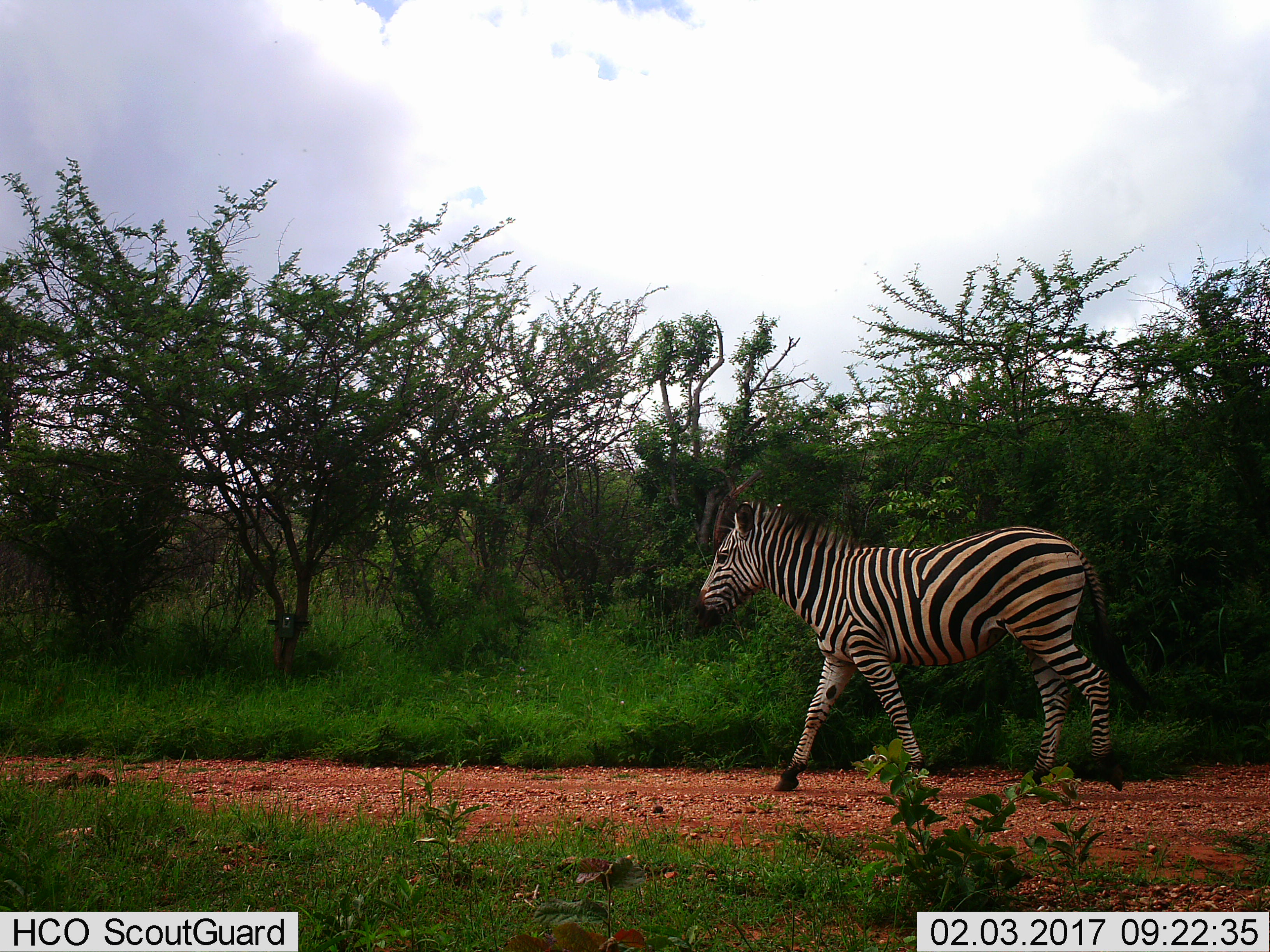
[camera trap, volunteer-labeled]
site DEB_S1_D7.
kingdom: Animalia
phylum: Chordata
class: Mammalia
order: Perissodactyla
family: Equidae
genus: Equus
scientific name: Equus quagga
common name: plains zebra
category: zebraplains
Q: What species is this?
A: Zebraplains (plains zebra) (Equus quagga).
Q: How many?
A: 1.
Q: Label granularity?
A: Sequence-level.